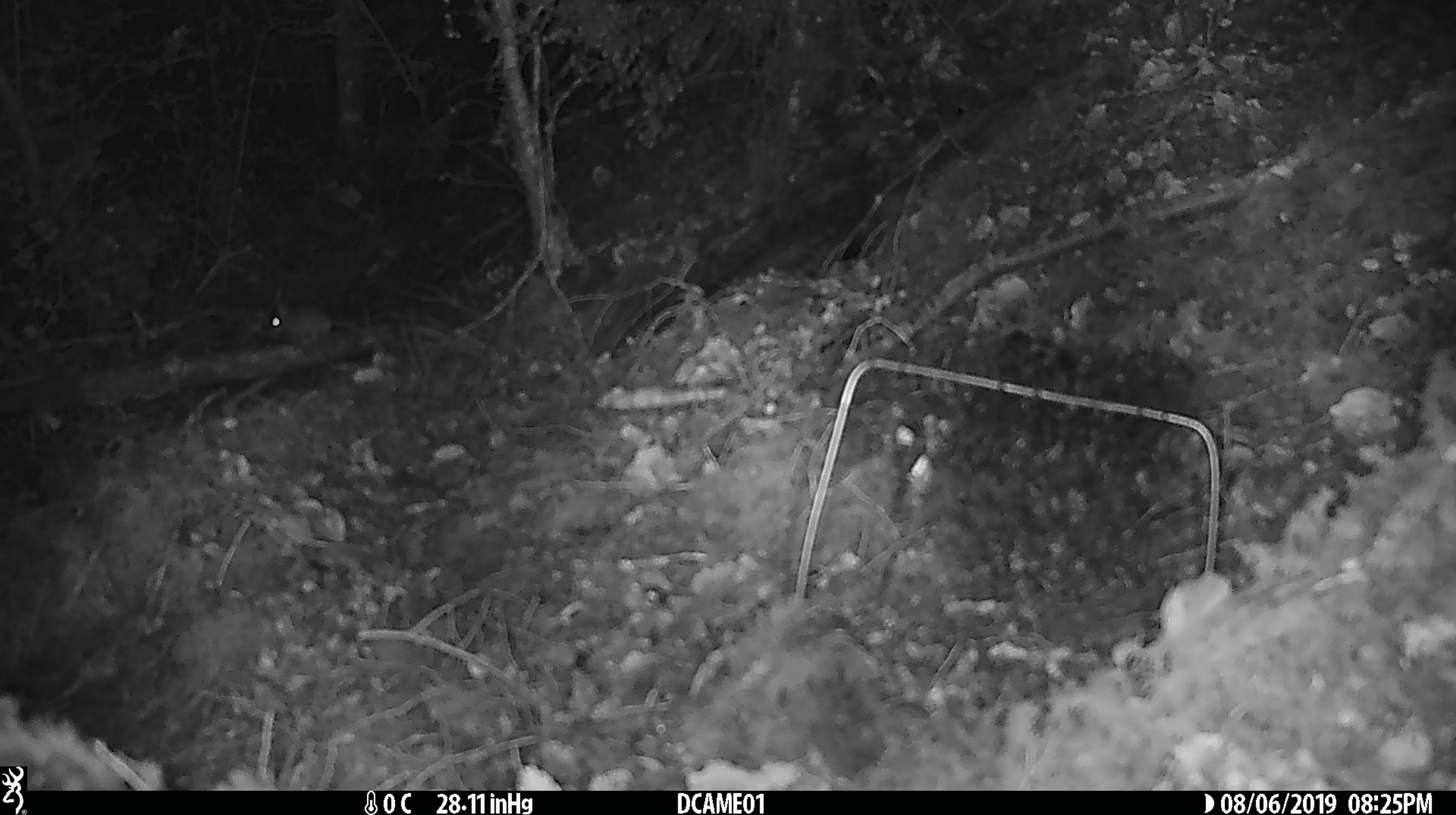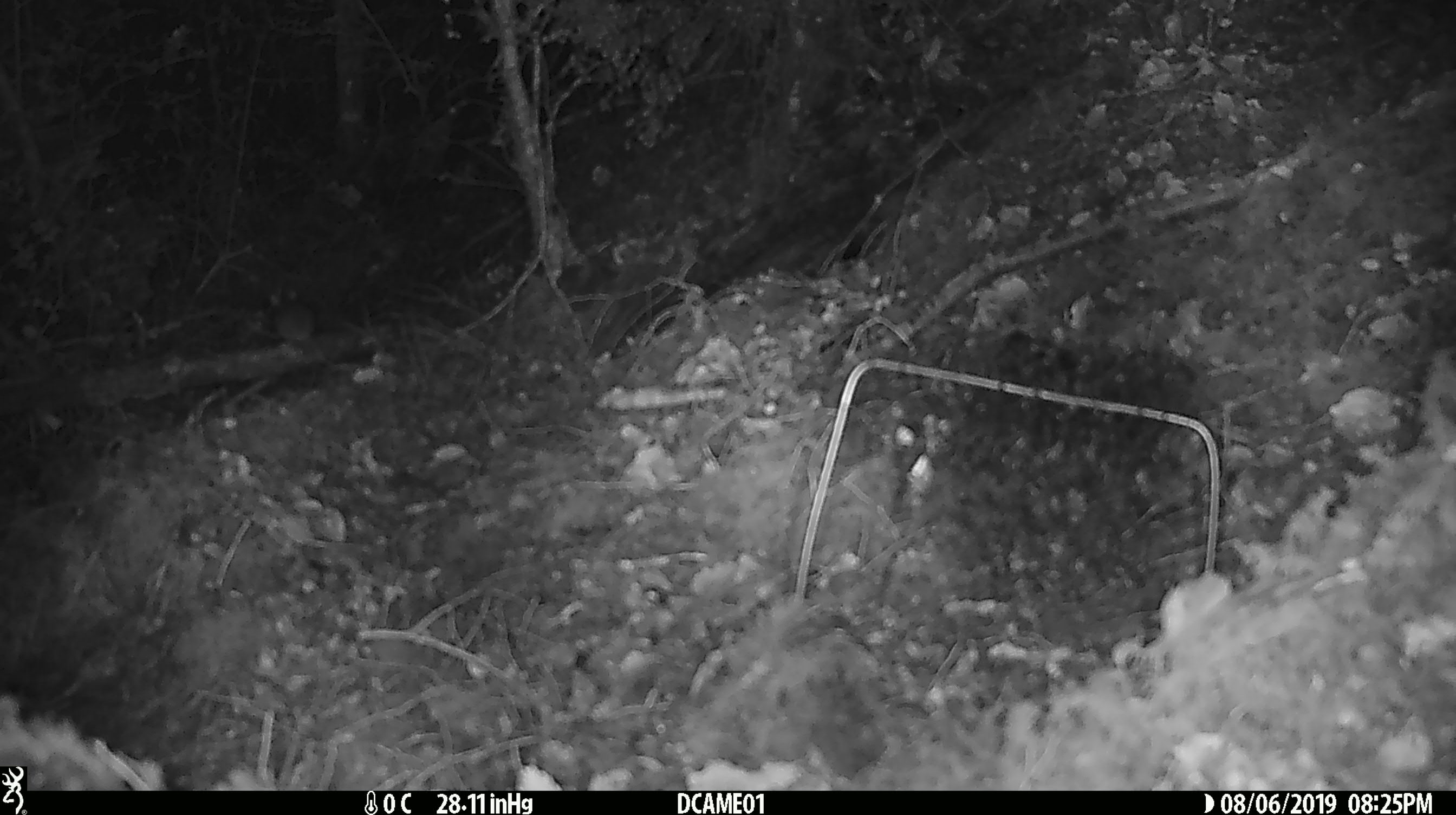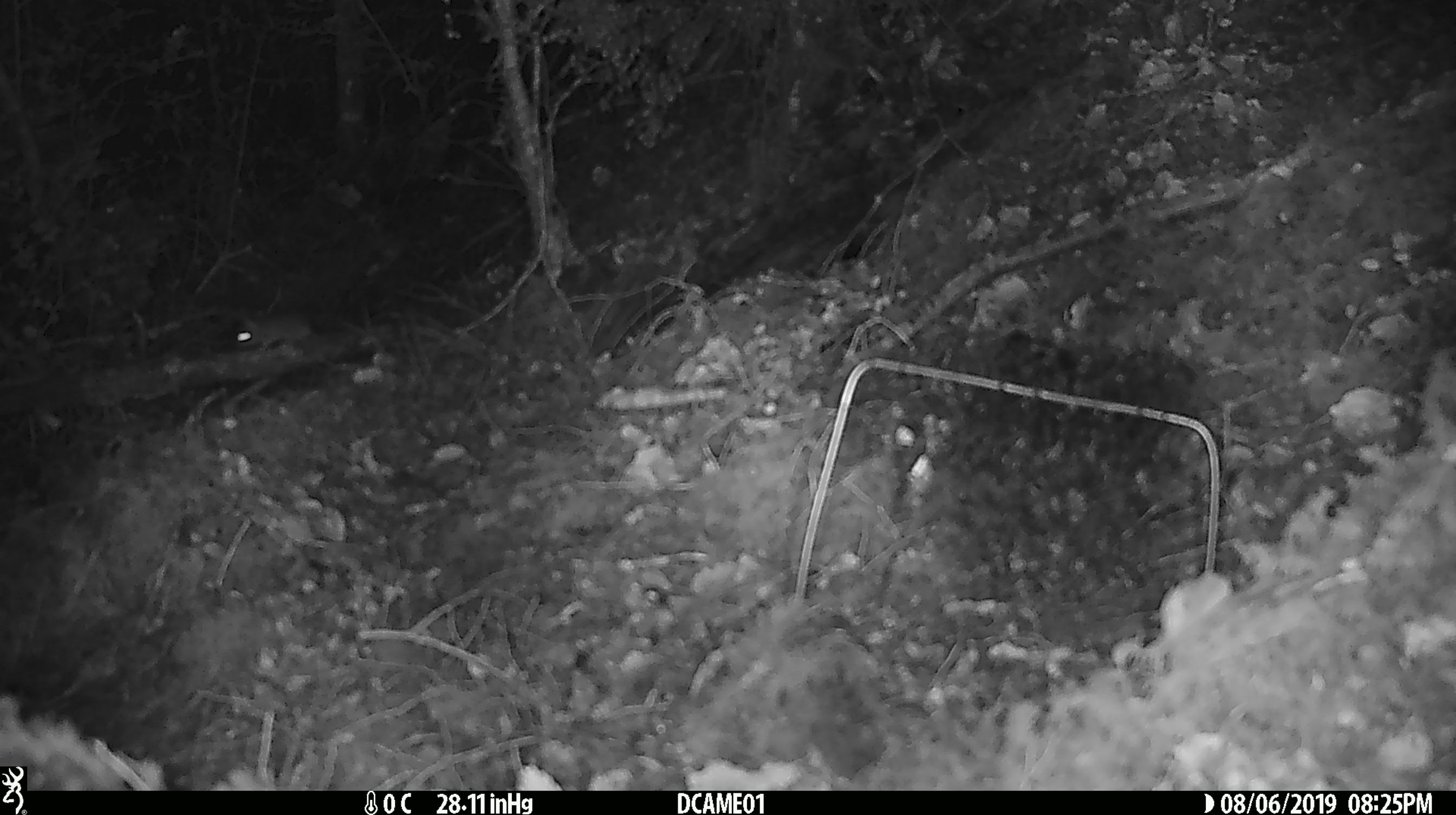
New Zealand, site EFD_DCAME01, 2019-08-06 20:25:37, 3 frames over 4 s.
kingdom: Animalia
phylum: Chordata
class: Mammalia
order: Rodentia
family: Muridae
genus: Mus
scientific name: Mus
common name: mouse